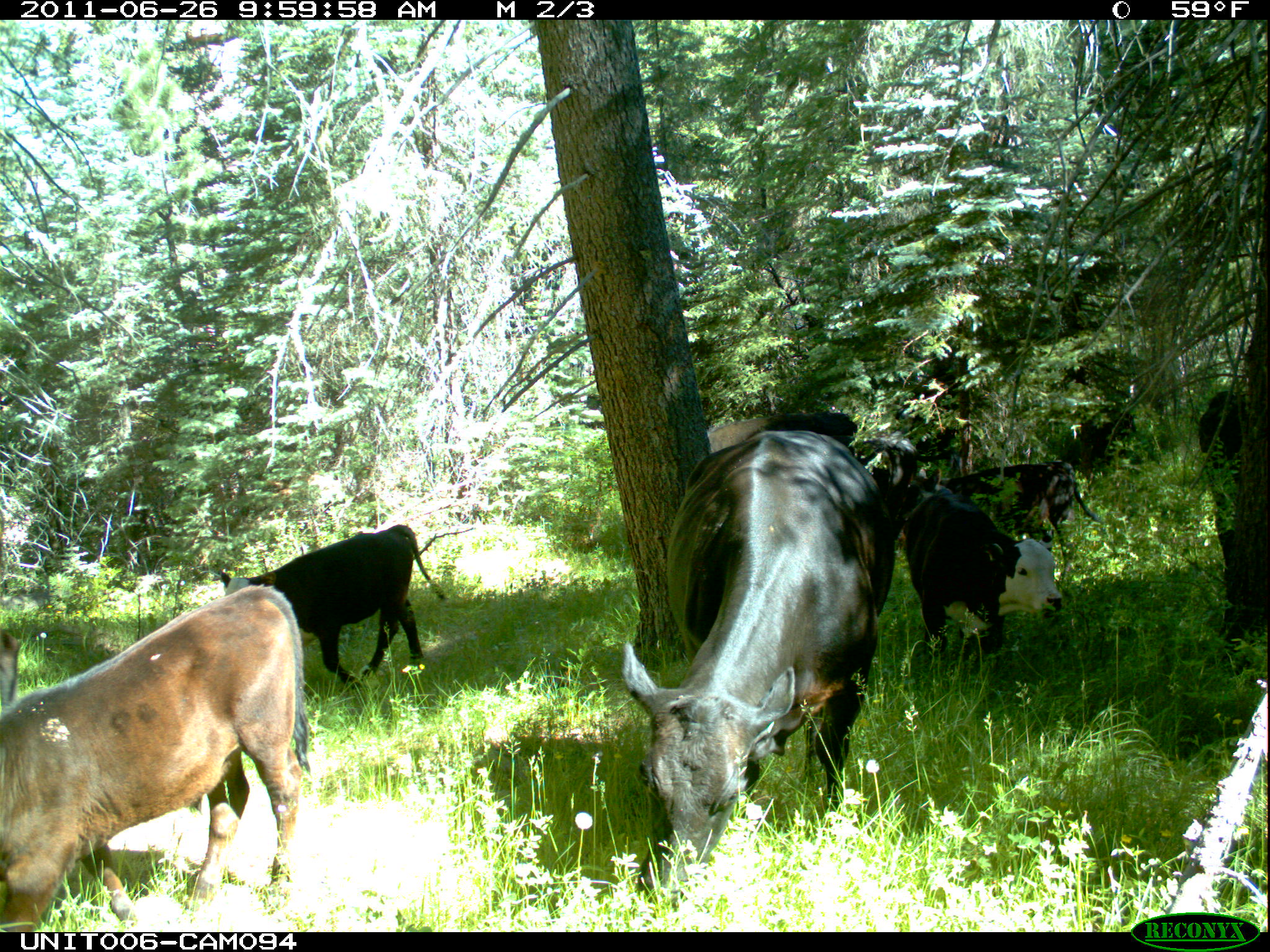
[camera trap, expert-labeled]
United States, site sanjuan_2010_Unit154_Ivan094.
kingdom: Animalia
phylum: Chordata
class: Mammalia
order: Artiodactyla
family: Bovidae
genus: Bos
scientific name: Bos taurus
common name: domestic cow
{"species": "Bos taurus (domestic cow)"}